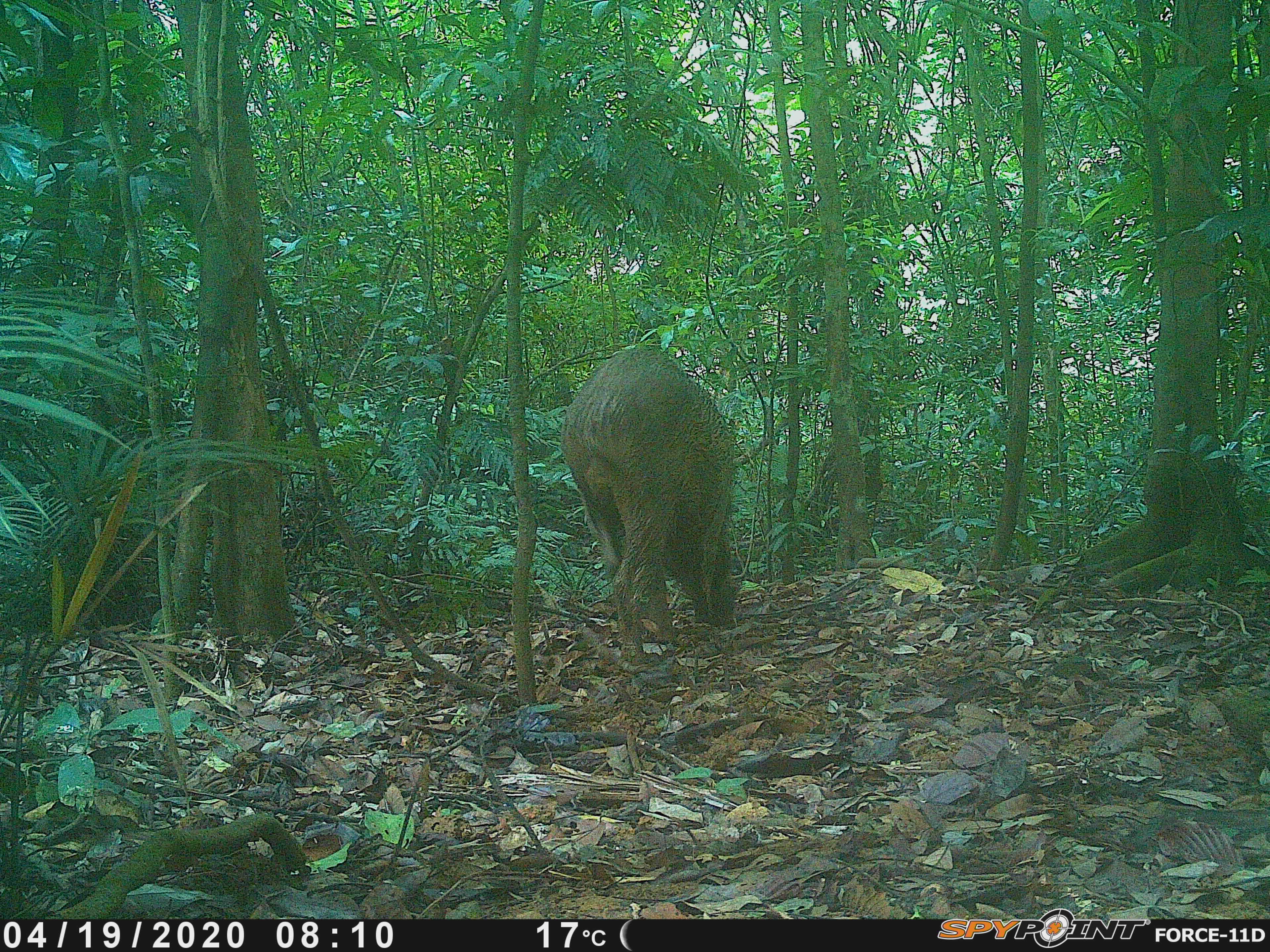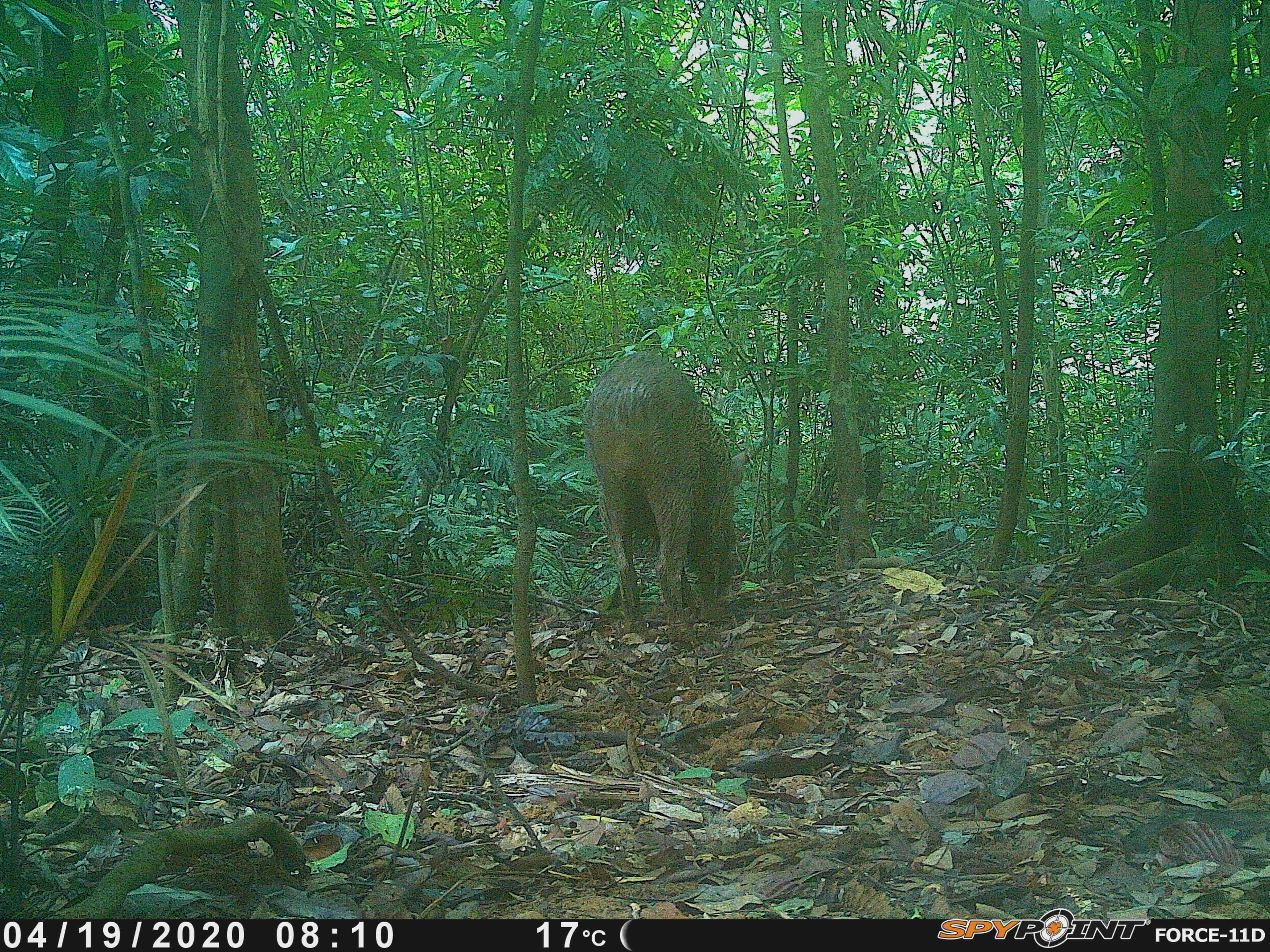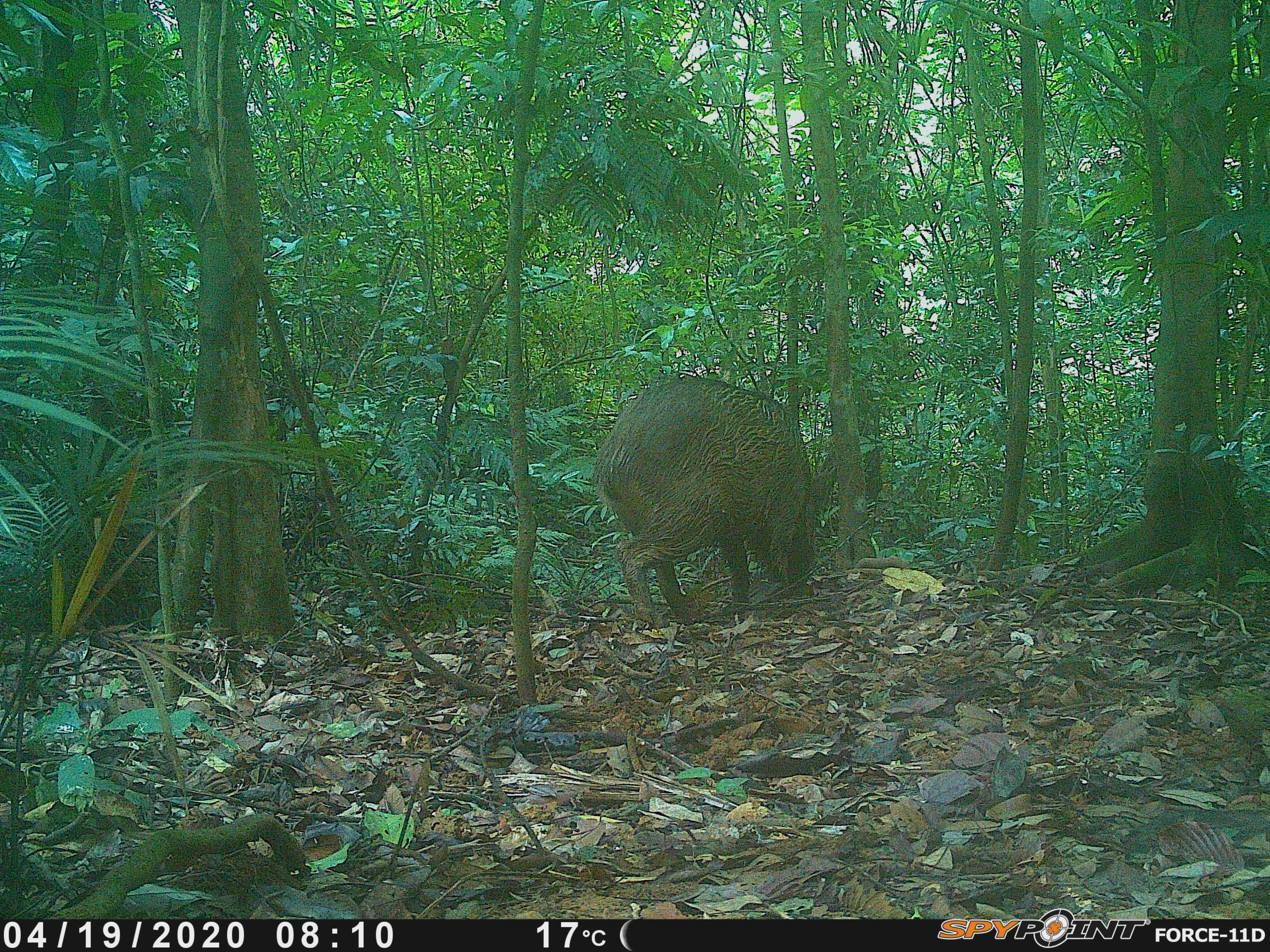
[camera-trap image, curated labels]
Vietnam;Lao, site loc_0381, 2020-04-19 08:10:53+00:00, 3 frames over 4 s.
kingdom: Animalia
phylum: Chordata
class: Mammalia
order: Artiodactyla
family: Suidae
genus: Sus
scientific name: Sus scrofa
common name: eurasian wild pig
Eurasian wild pig (Sus scrofa). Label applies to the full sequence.